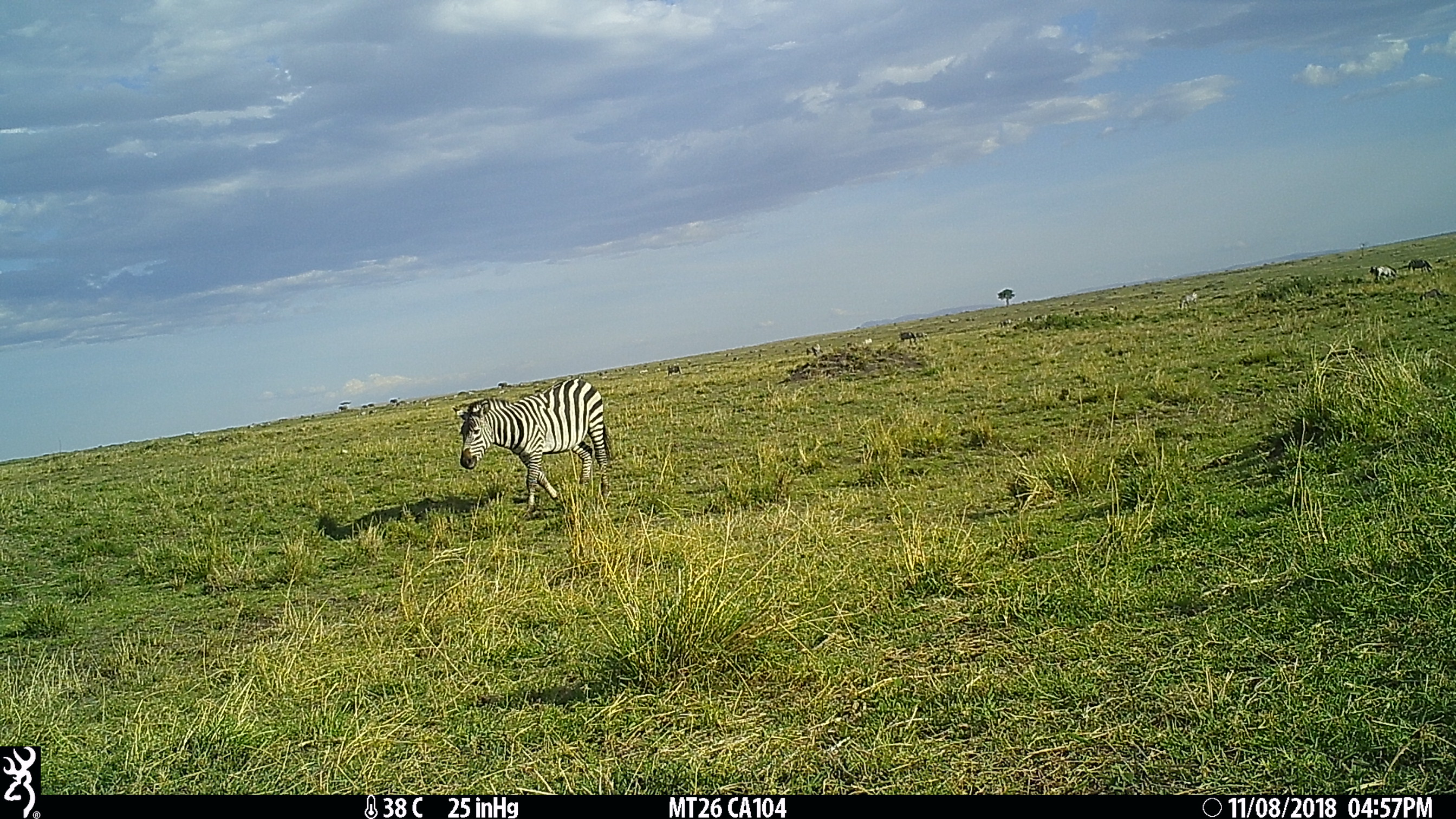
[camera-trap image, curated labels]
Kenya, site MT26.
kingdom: Animalia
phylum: Chordata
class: Mammalia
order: Perissodactyla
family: Equidae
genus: Equus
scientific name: Equus quagga burchellii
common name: burchell's zebra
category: zebra